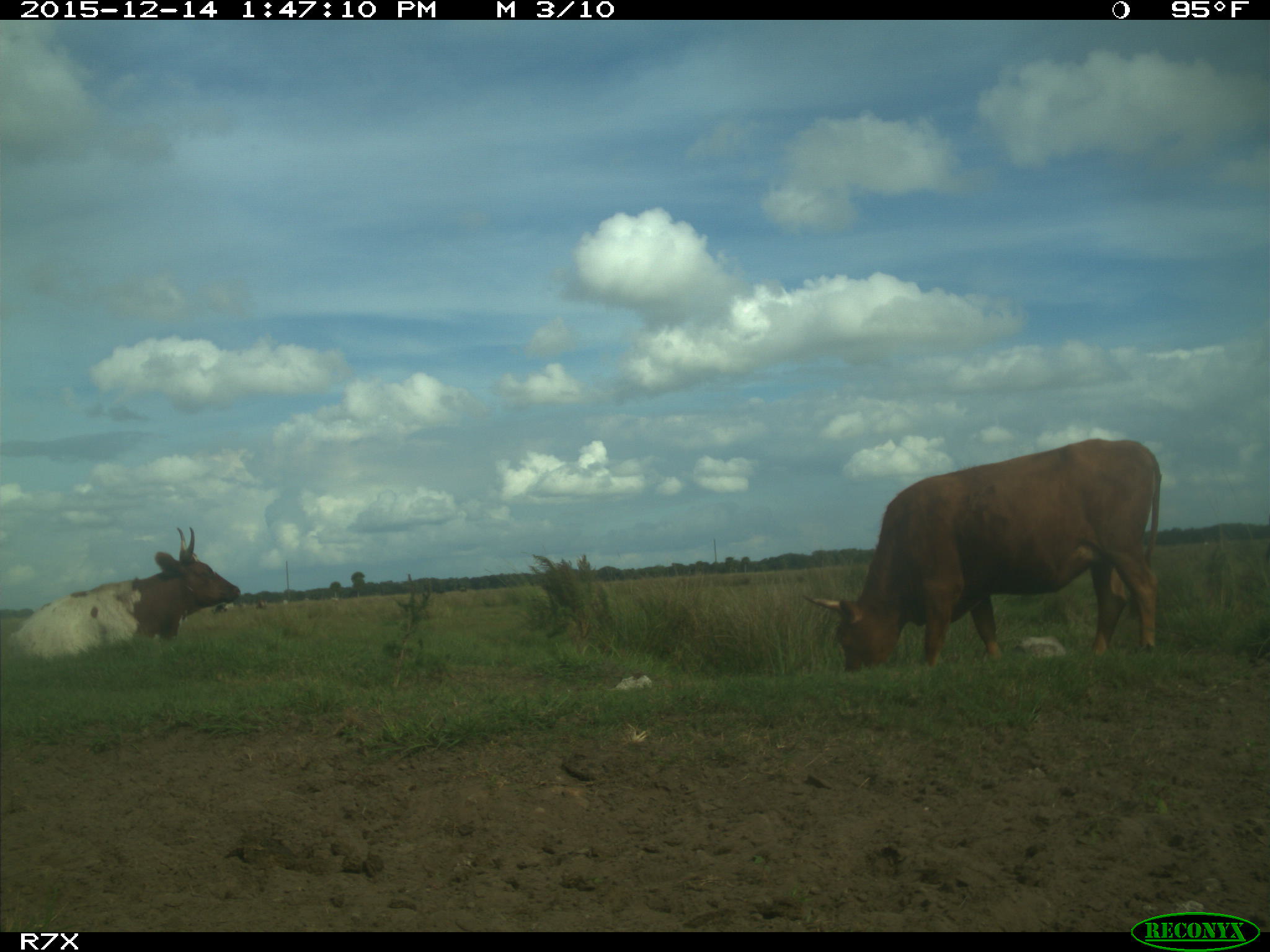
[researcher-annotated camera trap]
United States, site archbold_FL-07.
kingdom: Animalia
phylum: Chordata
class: Mammalia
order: Artiodactyla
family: Bovidae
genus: Bos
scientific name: Bos taurus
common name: domestic cow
Bos taurus (domestic cow).